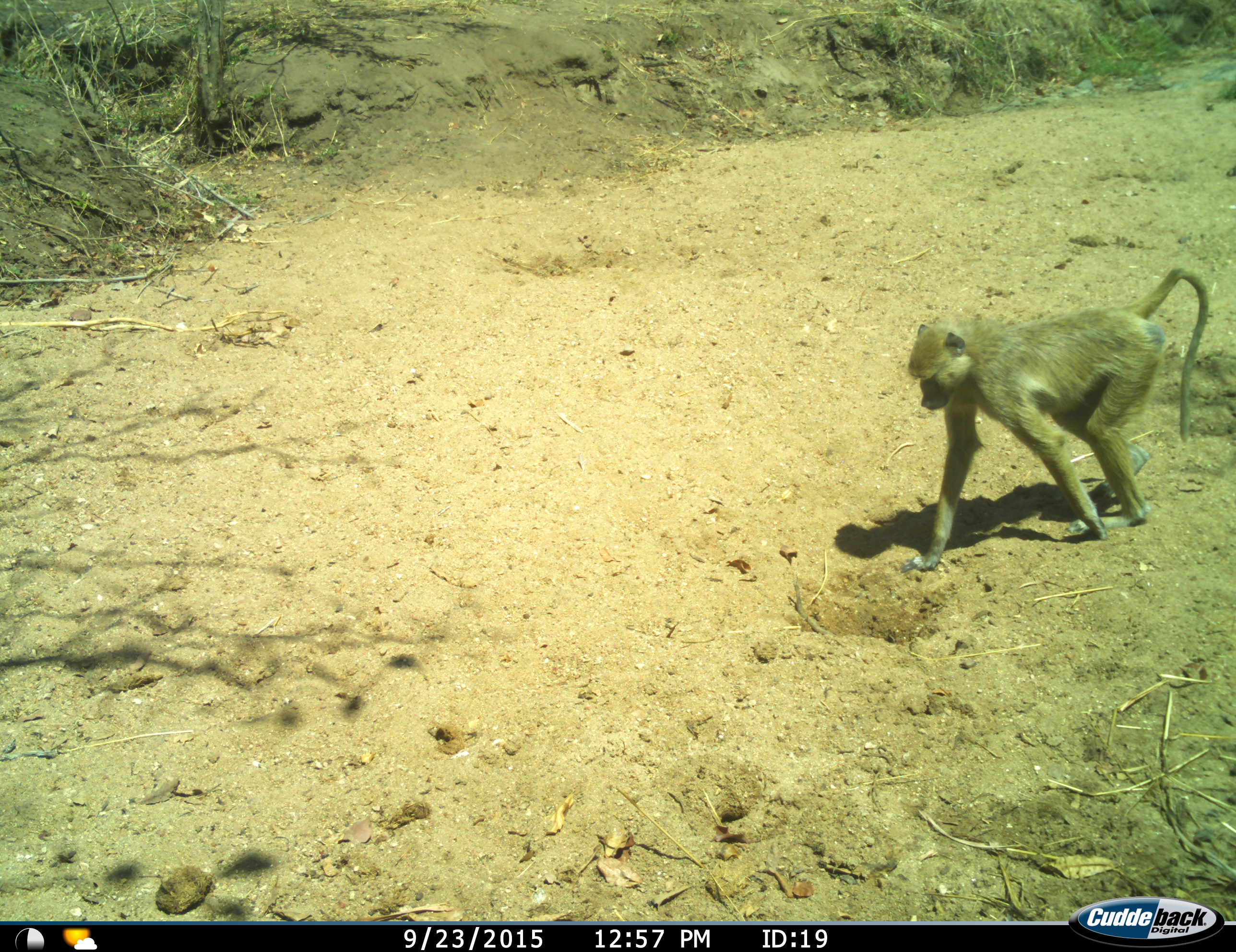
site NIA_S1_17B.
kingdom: Animalia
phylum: Chordata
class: Mammalia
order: Primates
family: Cercopithecidae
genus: Papio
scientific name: Papio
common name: baboon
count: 1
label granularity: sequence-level